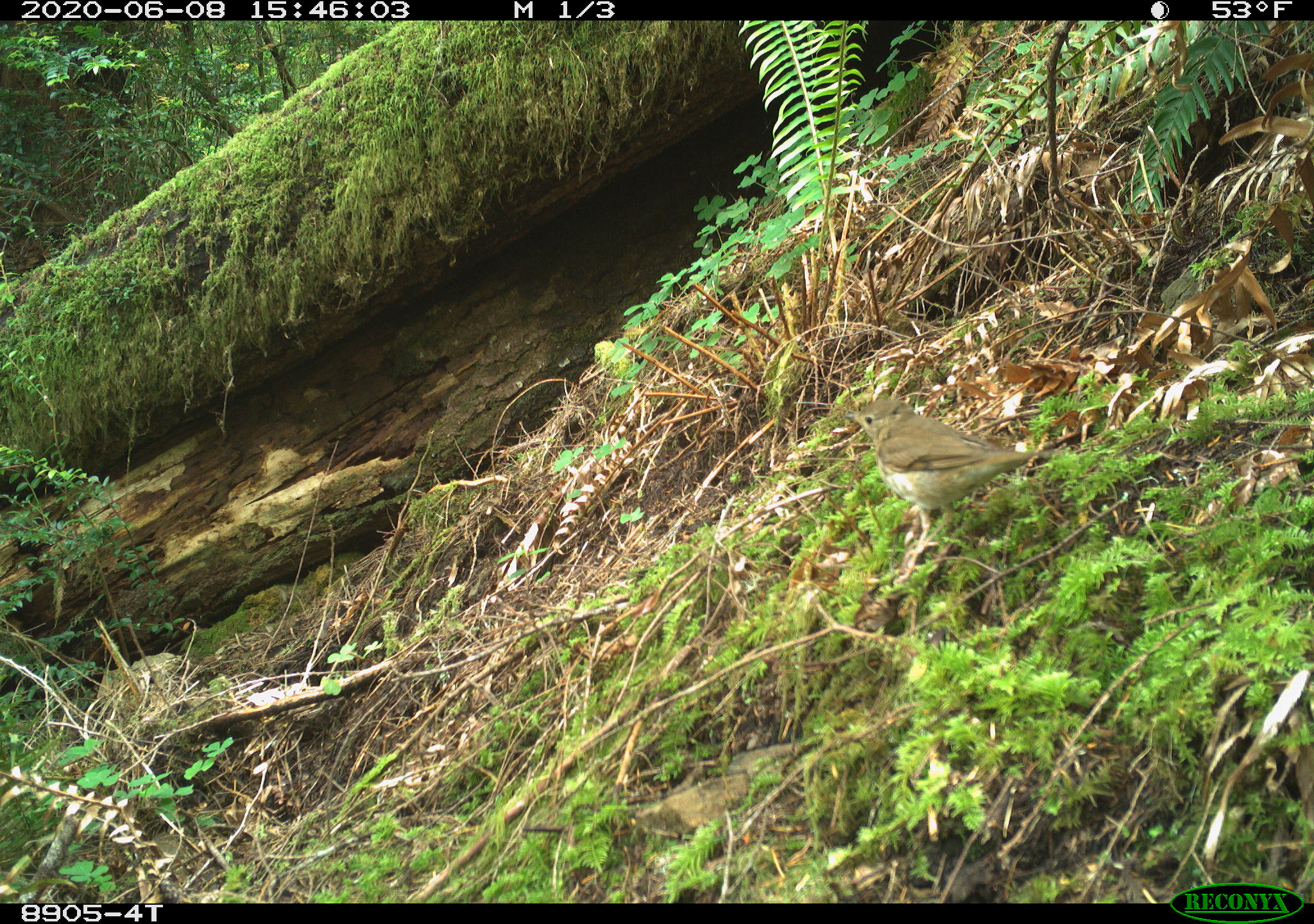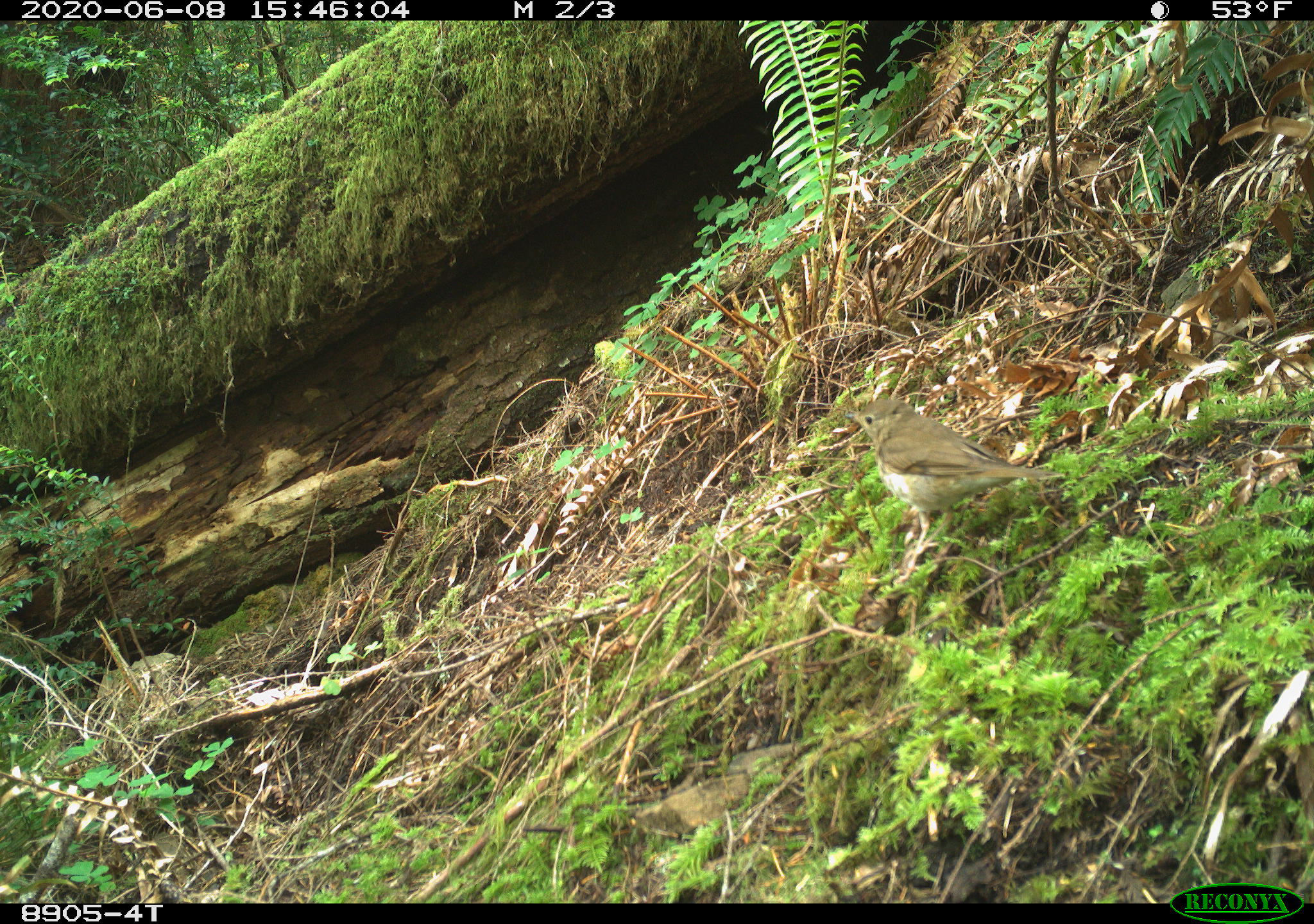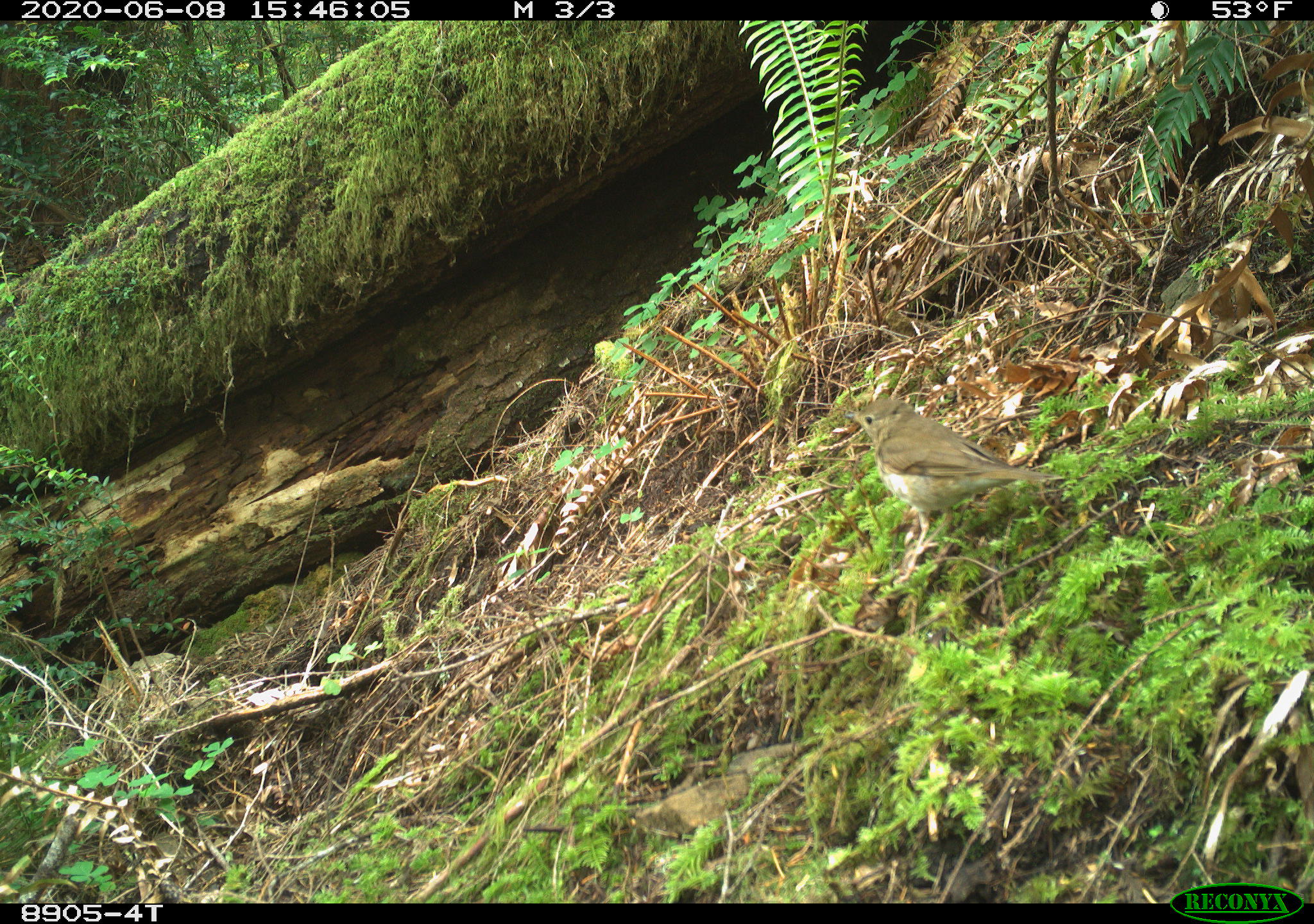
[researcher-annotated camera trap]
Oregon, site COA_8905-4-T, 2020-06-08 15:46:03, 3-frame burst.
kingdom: Animalia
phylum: Chordata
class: Aves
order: Passeriformes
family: Turdidae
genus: Catharus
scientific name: Catharus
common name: brown thrushes and nightingale-thrushes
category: catharus species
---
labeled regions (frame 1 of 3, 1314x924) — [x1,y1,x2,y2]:
catharus species: [836,386,1065,588]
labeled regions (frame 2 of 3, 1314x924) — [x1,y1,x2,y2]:
catharus species: [836,391,1078,592]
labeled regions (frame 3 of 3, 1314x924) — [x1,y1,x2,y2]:
catharus species: [832,391,1075,588]